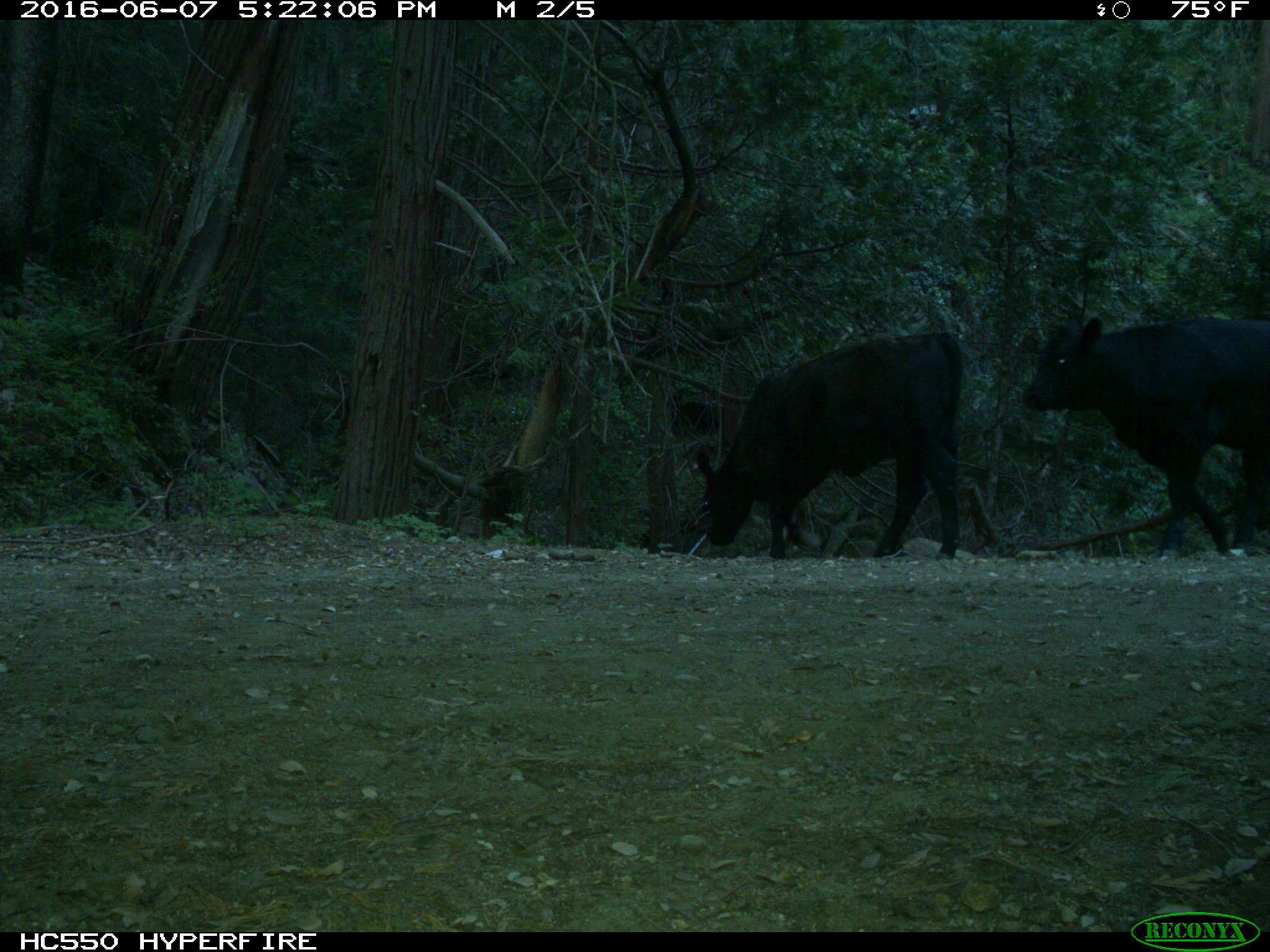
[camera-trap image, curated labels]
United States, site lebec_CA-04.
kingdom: Animalia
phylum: Chordata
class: Mammalia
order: Artiodactyla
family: Bovidae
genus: Bos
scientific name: Bos taurus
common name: domestic cow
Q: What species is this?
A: Bos taurus (domestic cow).